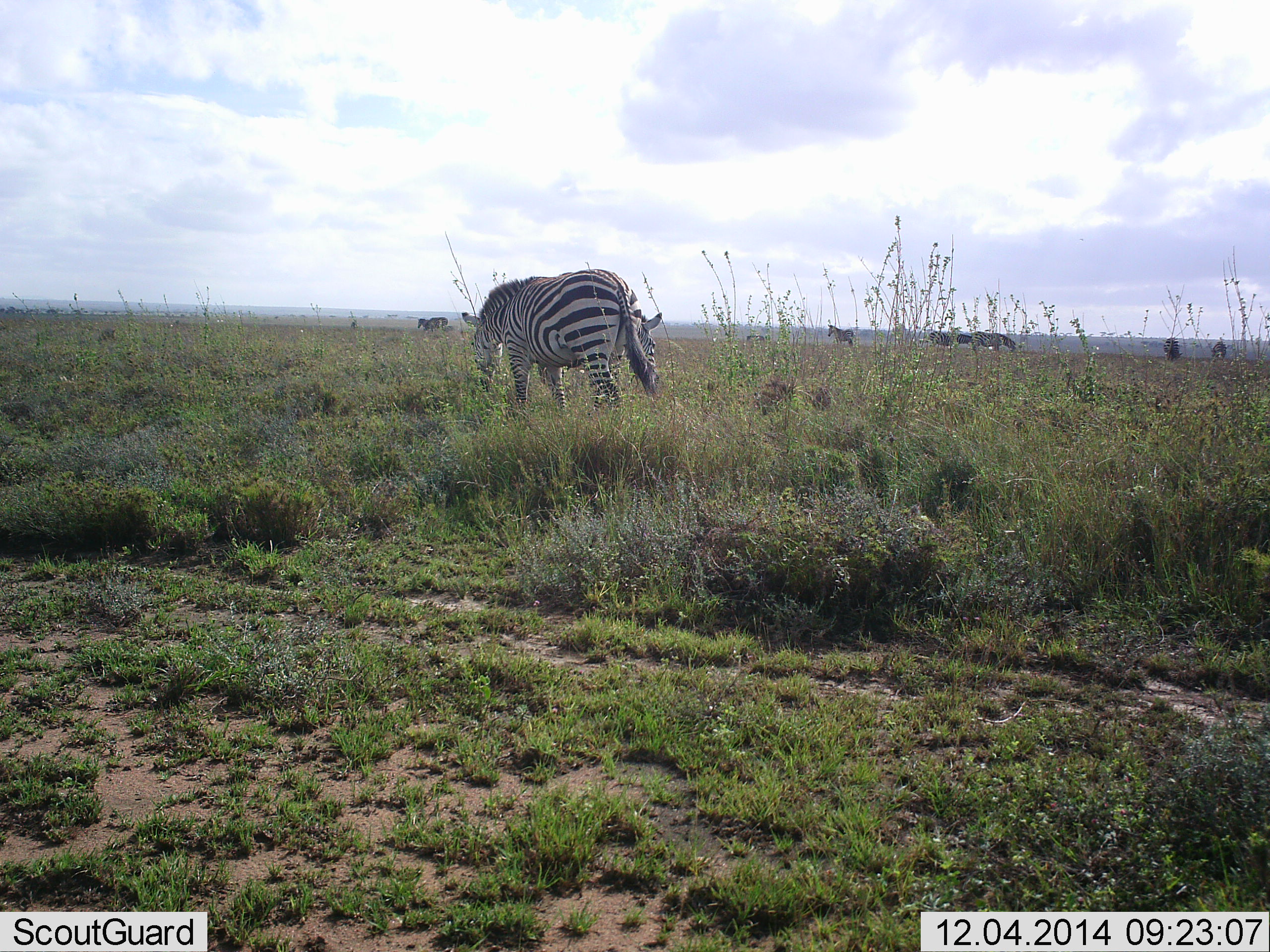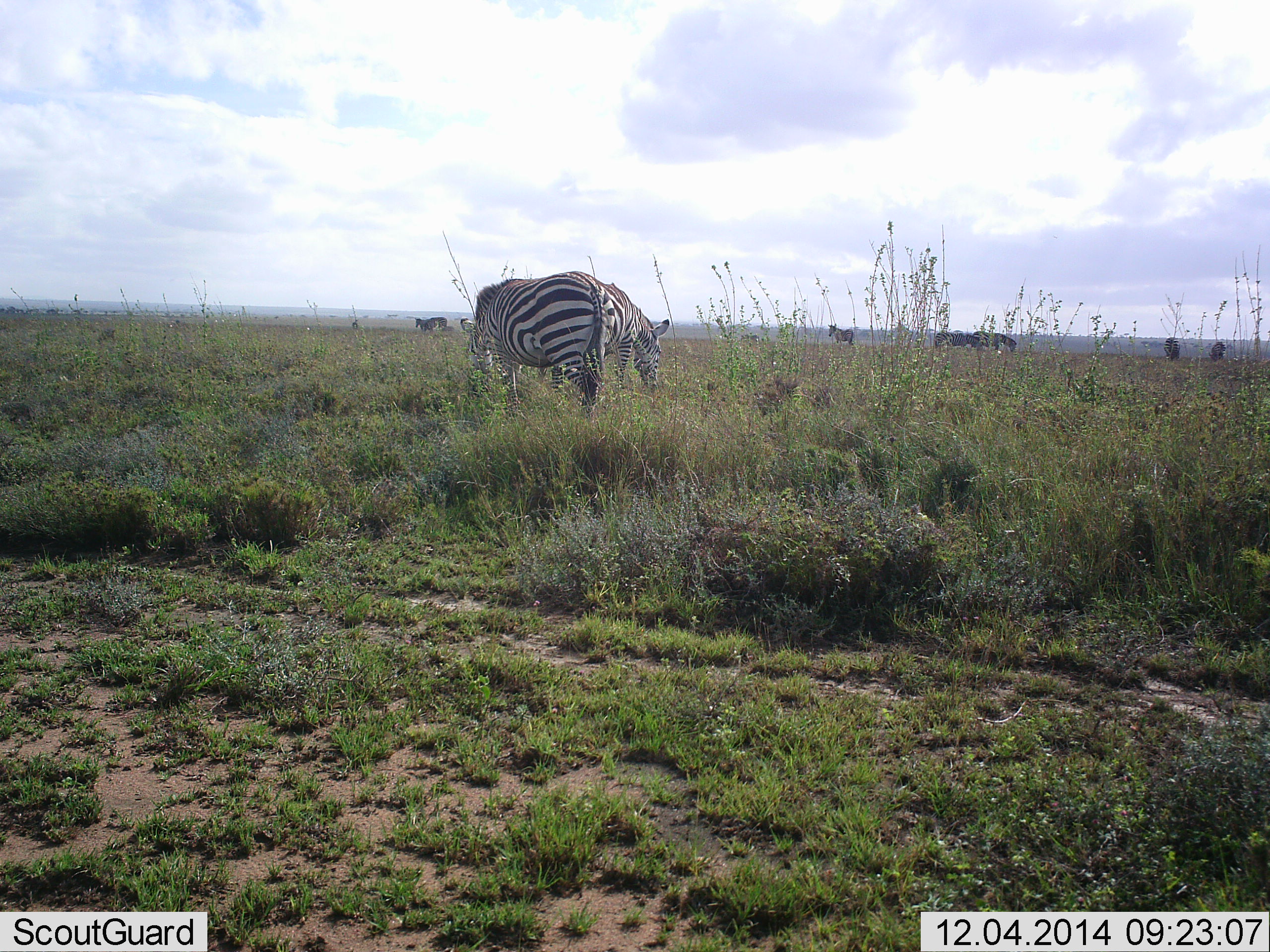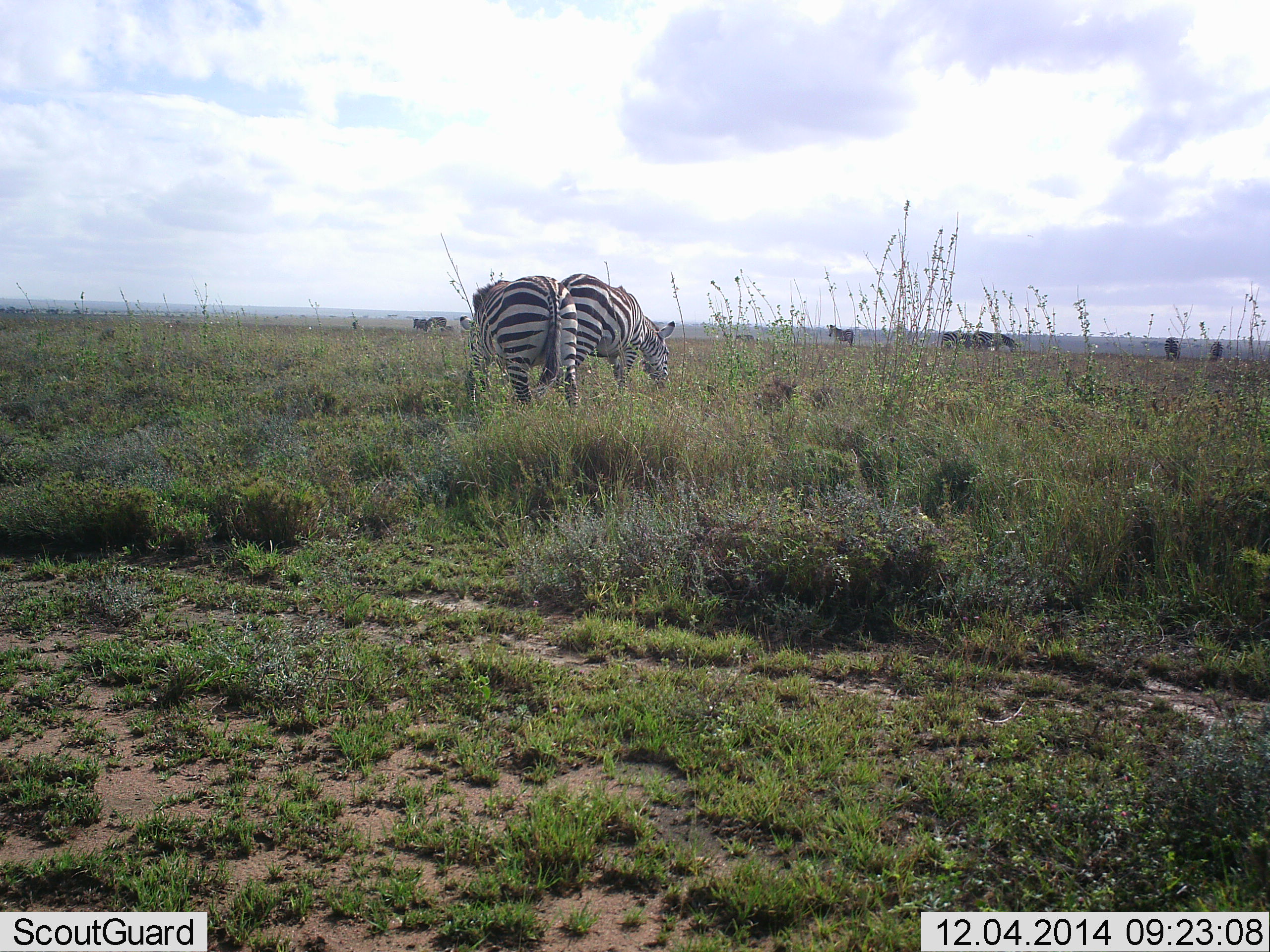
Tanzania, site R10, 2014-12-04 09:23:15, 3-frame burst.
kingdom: Animalia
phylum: Chordata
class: Mammalia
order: Perissodactyla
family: Equidae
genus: Equus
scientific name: Equus quagga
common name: plains zebra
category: zebra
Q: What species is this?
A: Zebra (plains zebra) (Equus quagga).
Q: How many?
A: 9.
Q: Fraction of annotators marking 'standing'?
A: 60%.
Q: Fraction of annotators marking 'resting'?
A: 0%.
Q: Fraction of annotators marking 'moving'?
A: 20%.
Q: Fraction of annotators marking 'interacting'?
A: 0%.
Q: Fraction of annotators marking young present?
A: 0%.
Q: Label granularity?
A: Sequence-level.